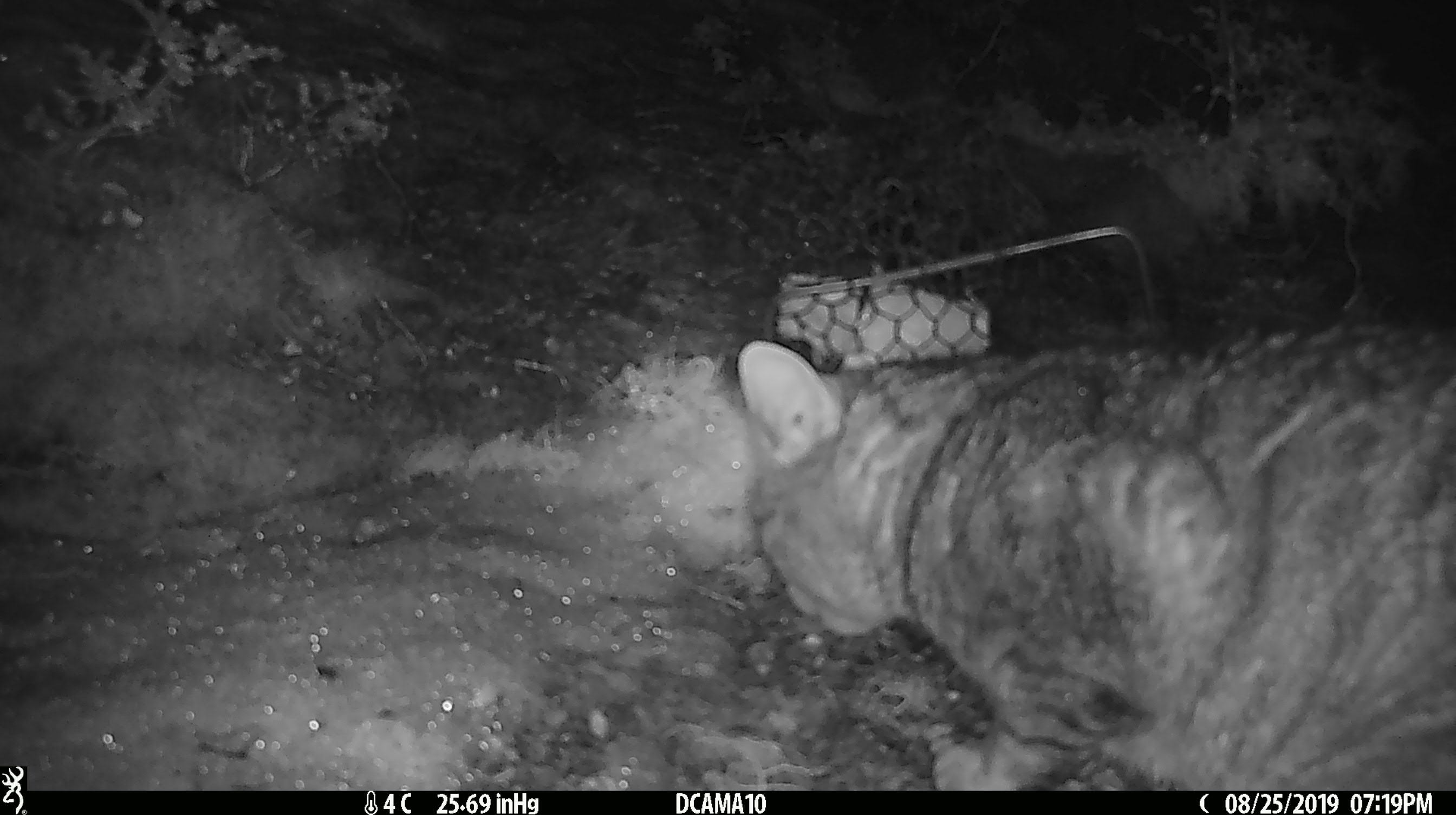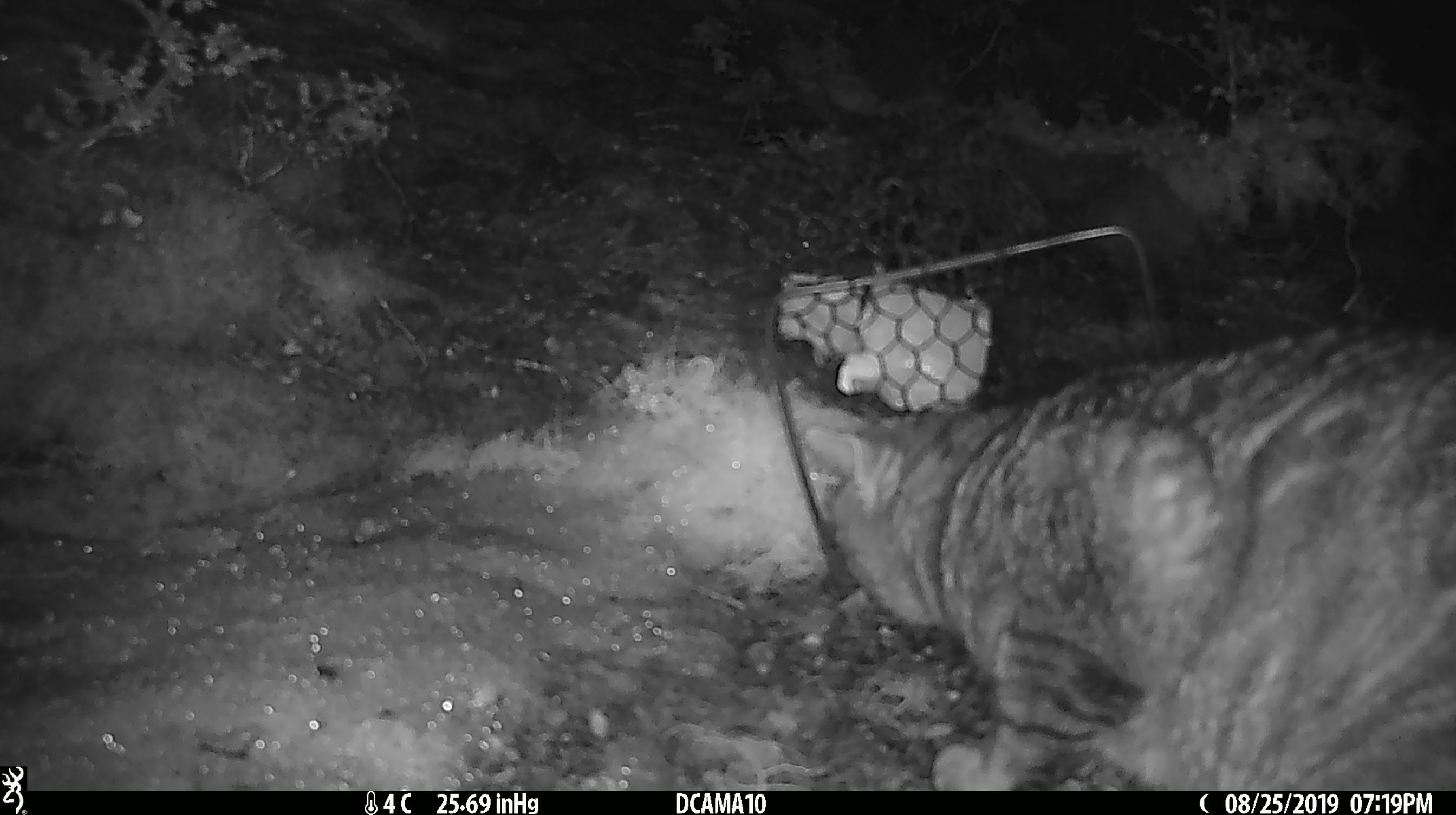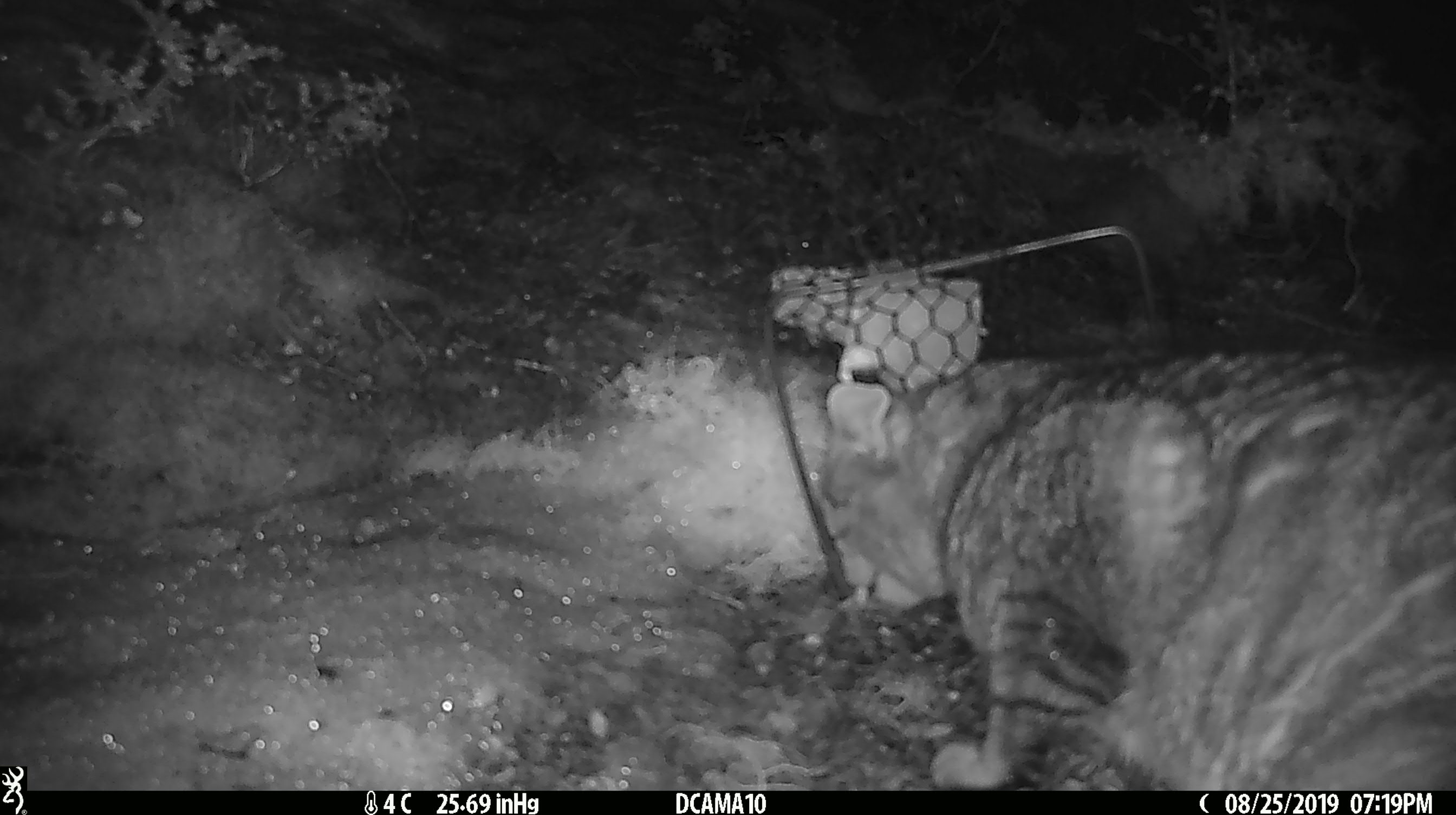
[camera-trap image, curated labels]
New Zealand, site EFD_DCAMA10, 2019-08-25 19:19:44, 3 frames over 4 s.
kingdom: Animalia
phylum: Chordata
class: Mammalia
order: Carnivora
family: Felidae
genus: Felis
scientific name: Felis catus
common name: domestic cat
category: cat